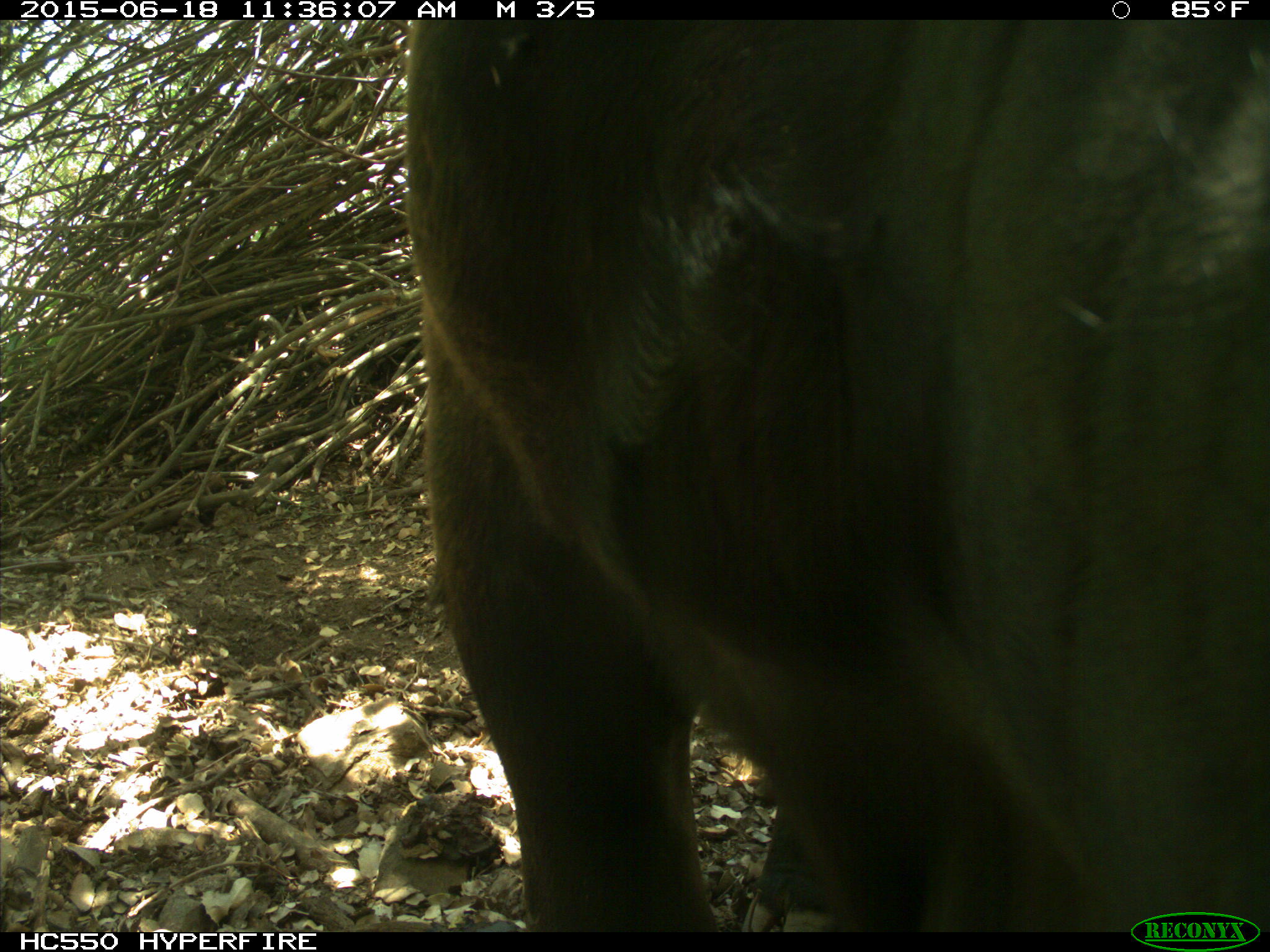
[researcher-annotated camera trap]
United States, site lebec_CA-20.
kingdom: Animalia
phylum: Chordata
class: Mammalia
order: Artiodactyla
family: Bovidae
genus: Bos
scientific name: Bos taurus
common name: domestic cow